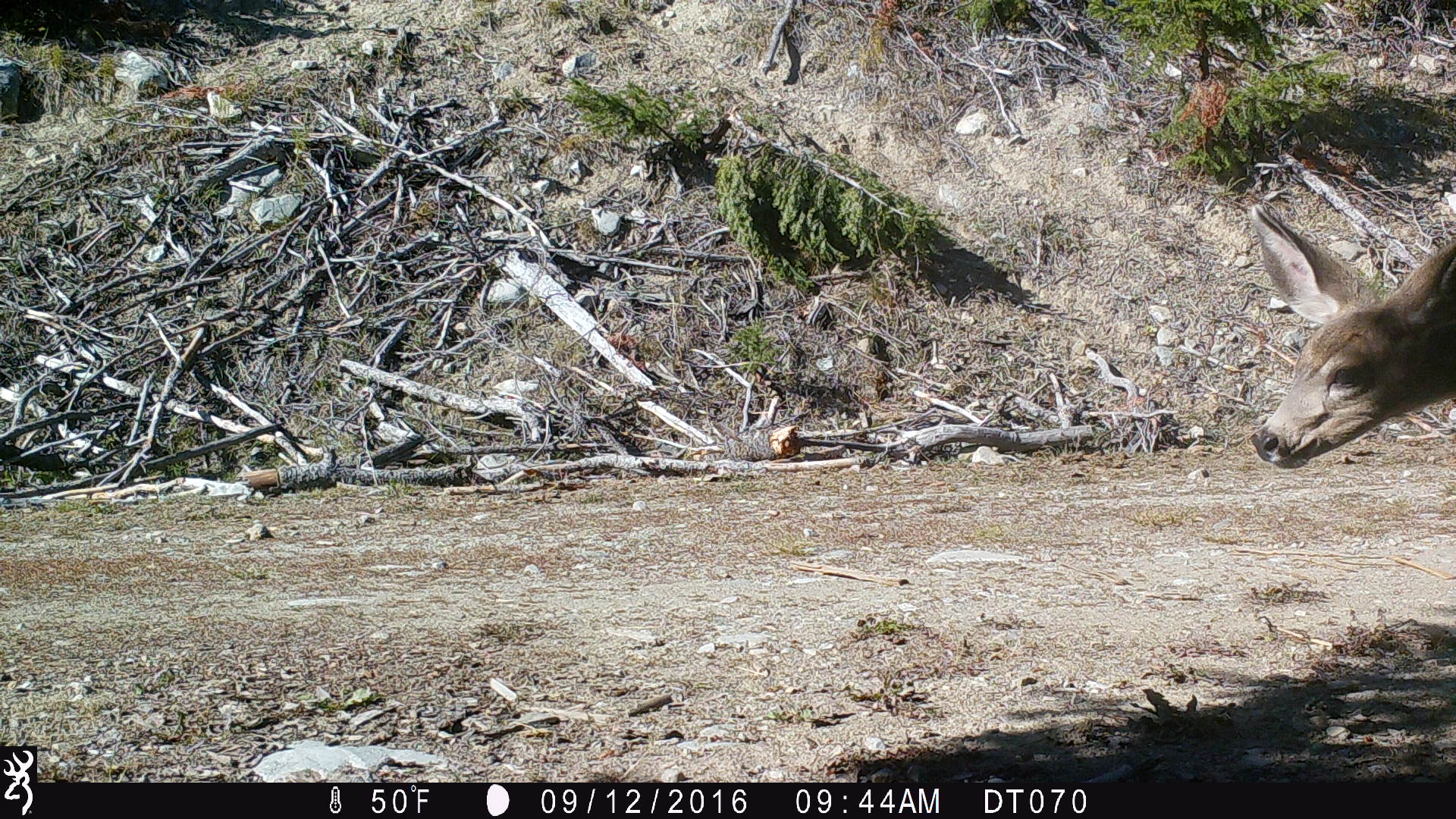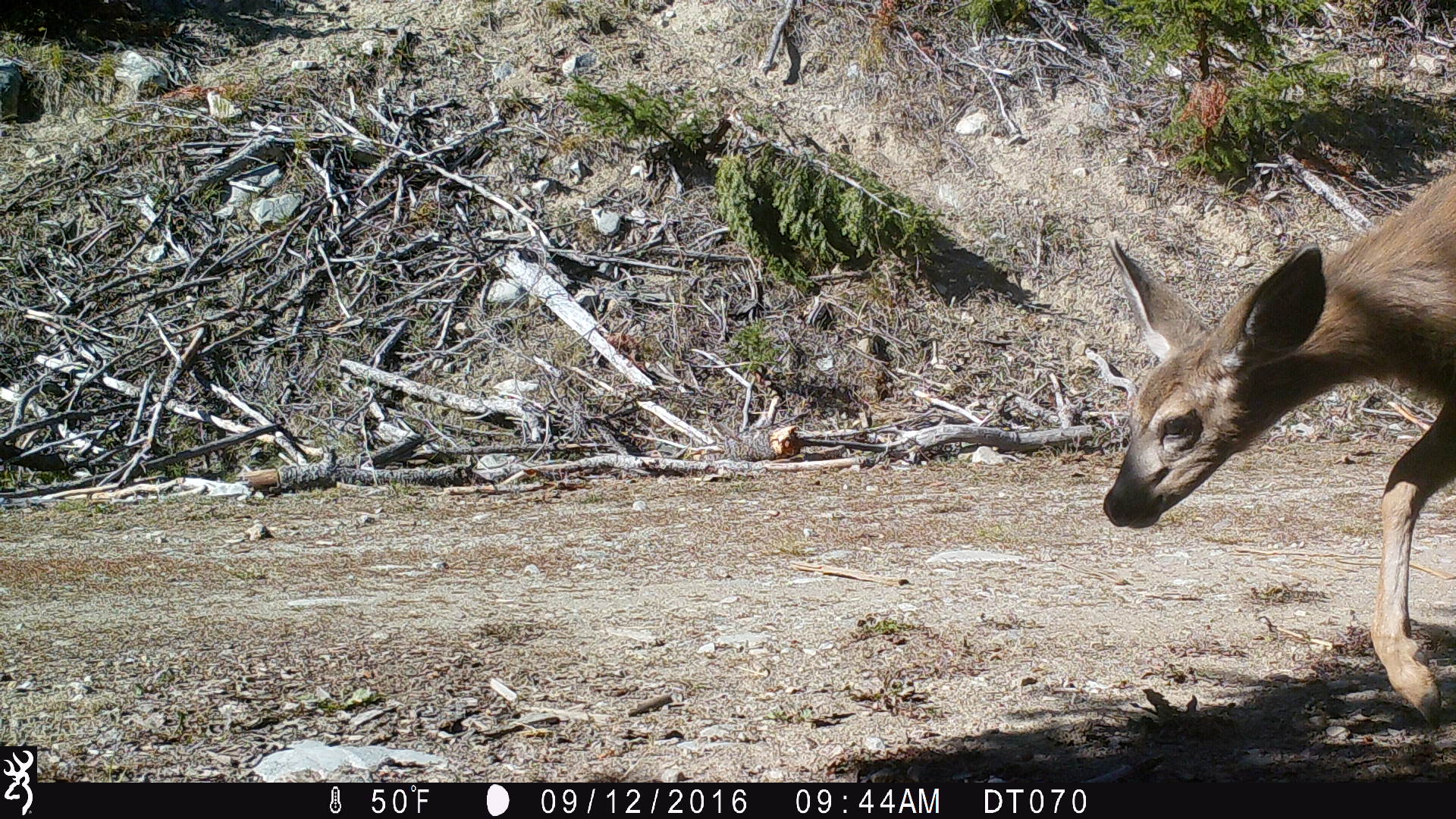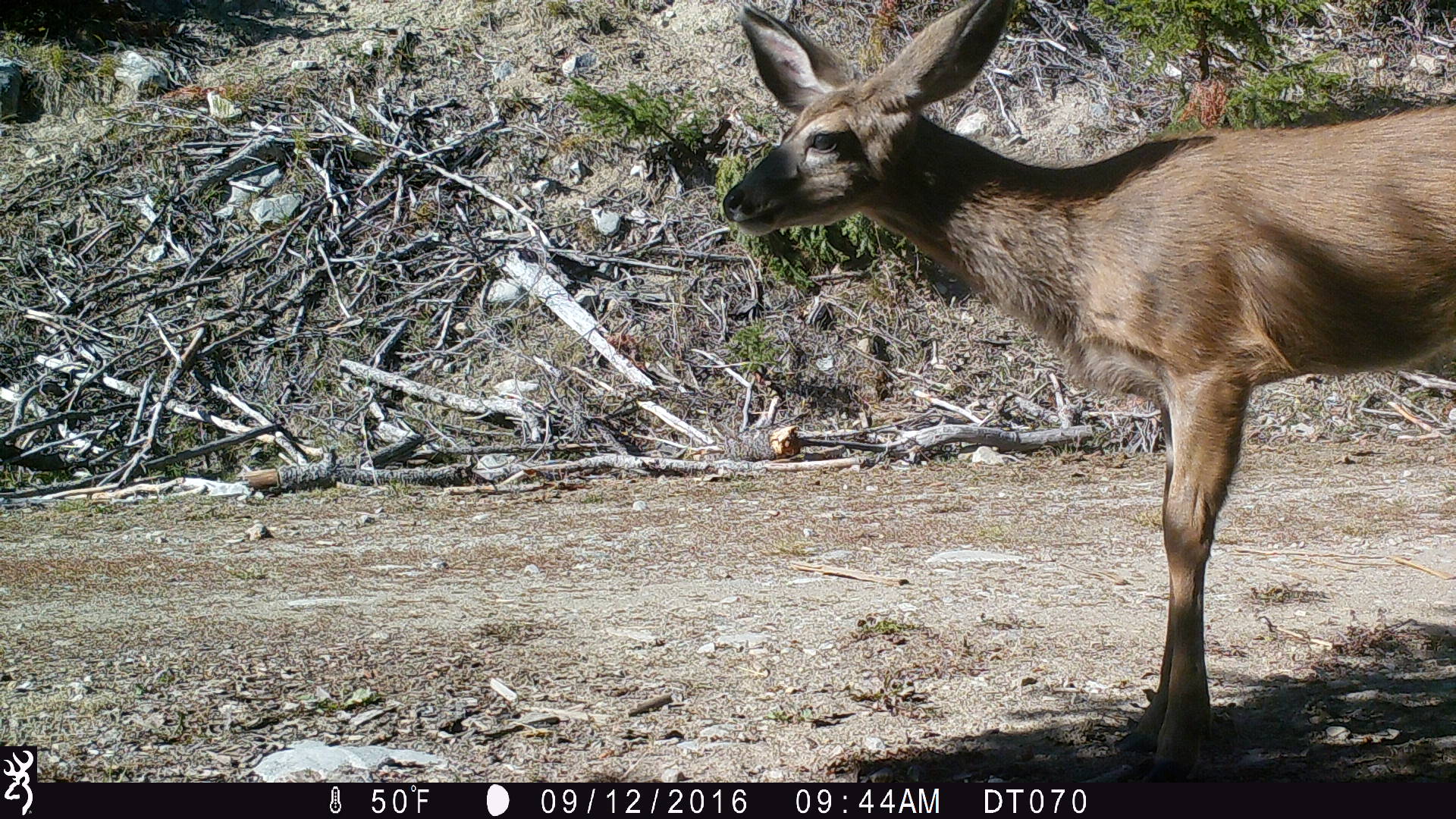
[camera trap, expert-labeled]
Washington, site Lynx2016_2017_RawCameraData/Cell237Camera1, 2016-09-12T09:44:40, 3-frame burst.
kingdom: Animalia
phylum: Chordata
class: Mammalia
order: Artiodactyla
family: Cervidae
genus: Odocoileus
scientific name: Odocoileus hemionus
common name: mule deer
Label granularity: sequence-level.